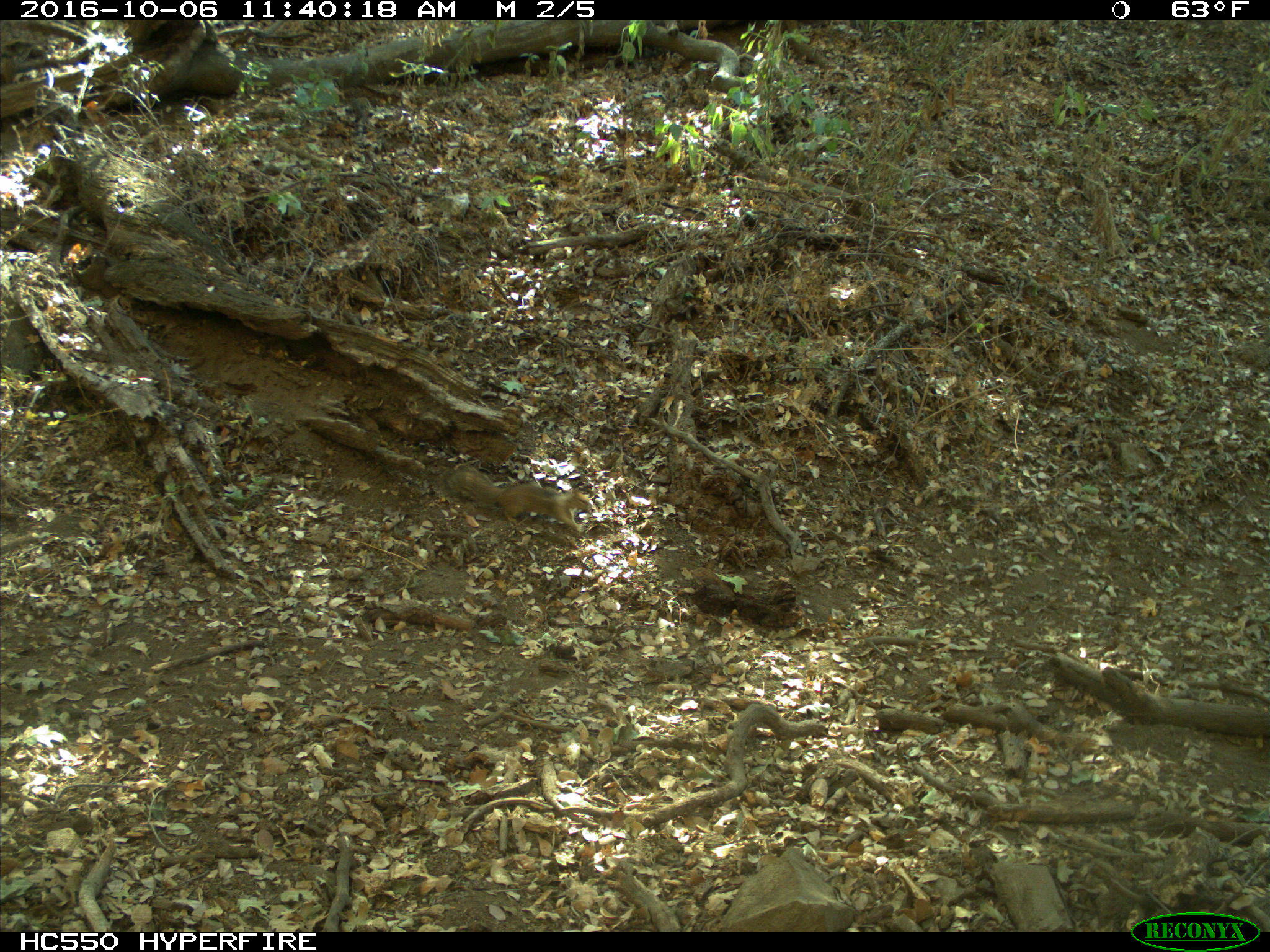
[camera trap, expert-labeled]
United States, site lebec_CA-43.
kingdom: Animalia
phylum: Chordata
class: Mammalia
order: Rodentia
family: Sciuridae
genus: Otospermophilus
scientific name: Otospermophilus beecheyi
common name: california ground squirrel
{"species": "Otospermophilus beecheyi (california ground squirrel)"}